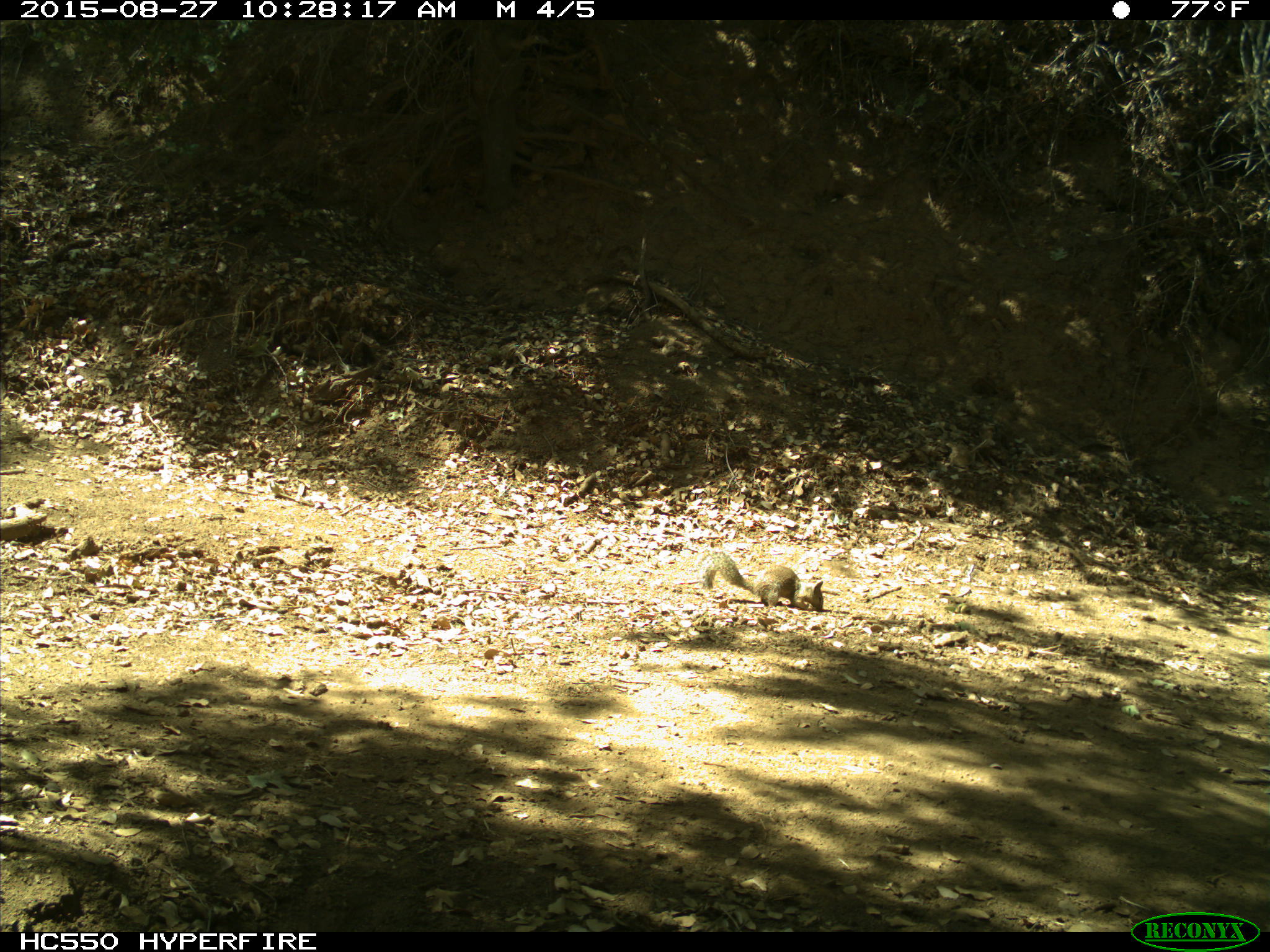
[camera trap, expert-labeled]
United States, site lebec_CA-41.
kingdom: Animalia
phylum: Chordata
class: Mammalia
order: Rodentia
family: Sciuridae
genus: Otospermophilus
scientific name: Otospermophilus beecheyi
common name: california ground squirrel